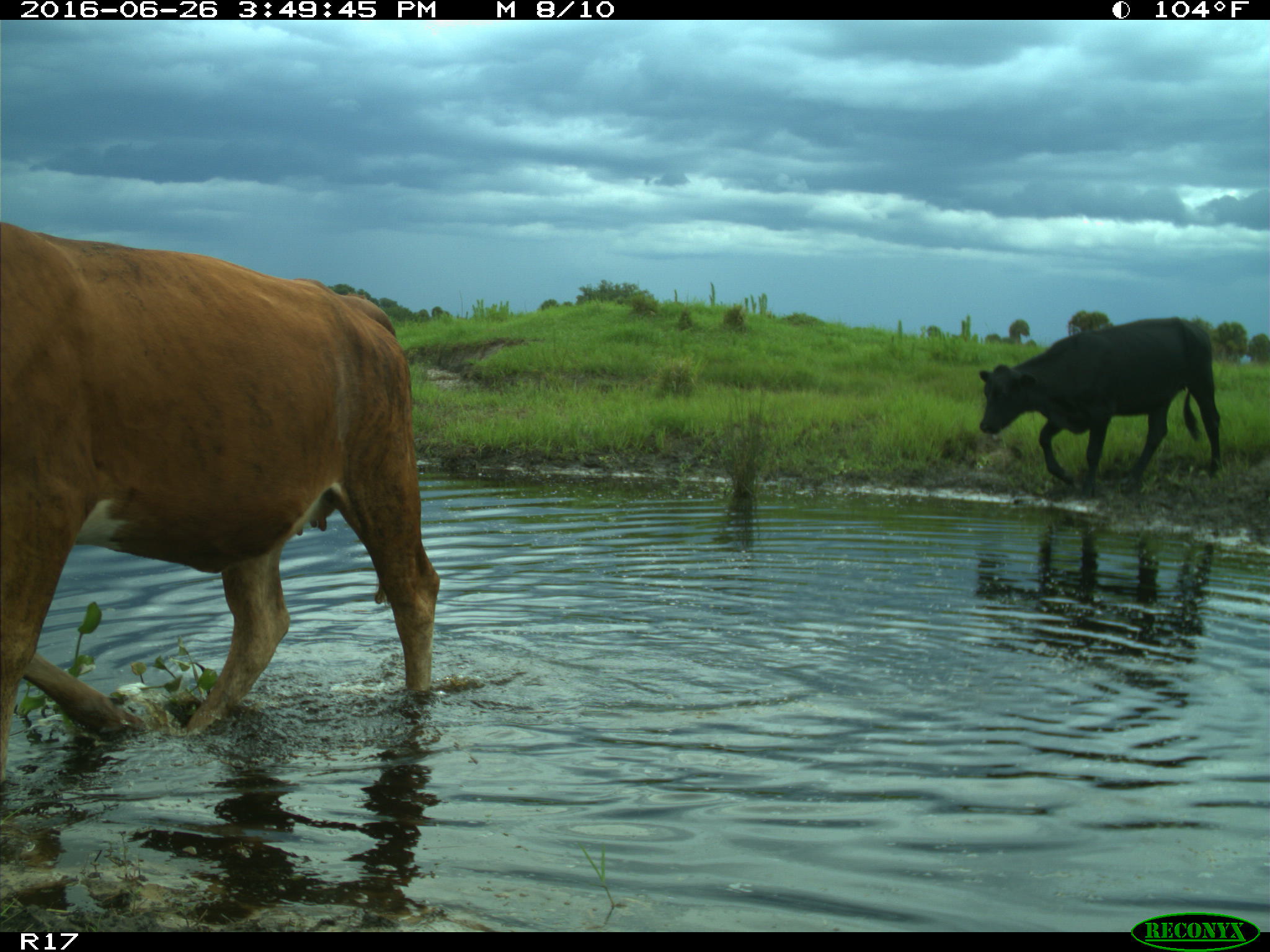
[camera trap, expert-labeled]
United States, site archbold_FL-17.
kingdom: Animalia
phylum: Chordata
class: Mammalia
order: Artiodactyla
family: Bovidae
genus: Bos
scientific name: Bos taurus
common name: domestic cow